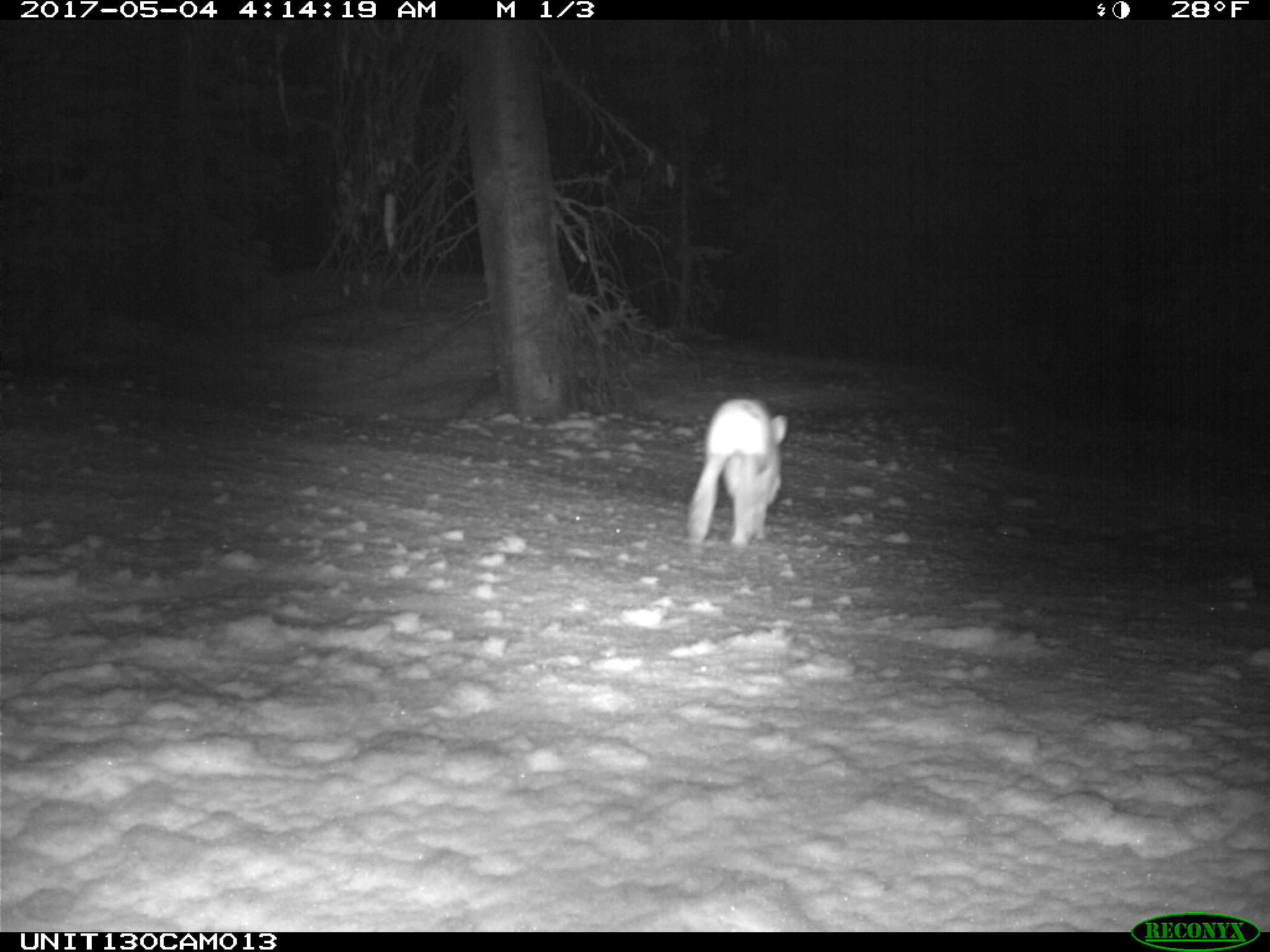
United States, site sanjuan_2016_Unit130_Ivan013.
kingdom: Animalia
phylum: Chordata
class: Mammalia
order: Lagomorpha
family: Leporidae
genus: Lepus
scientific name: Lepus americanus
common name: snowshoe hare